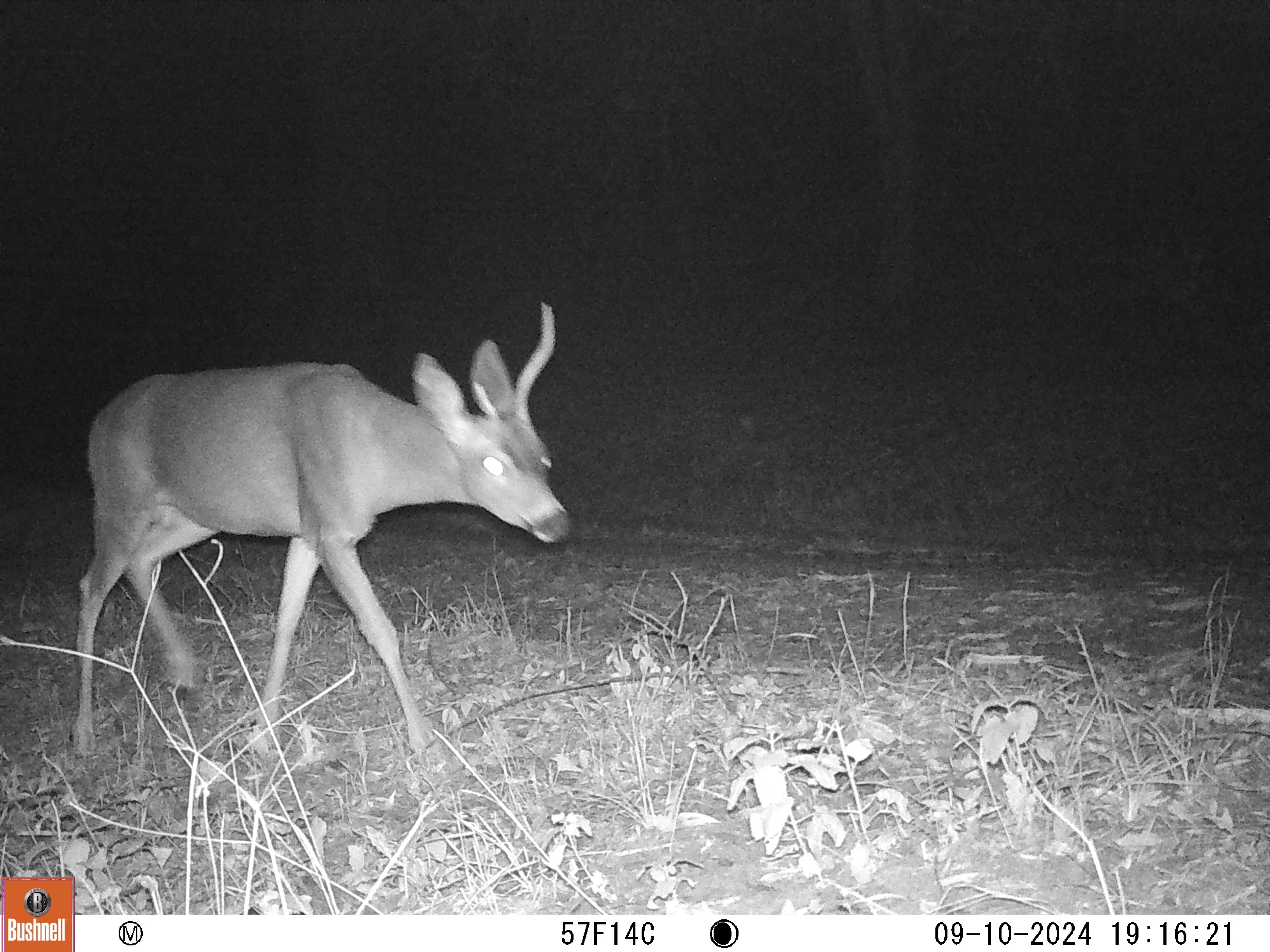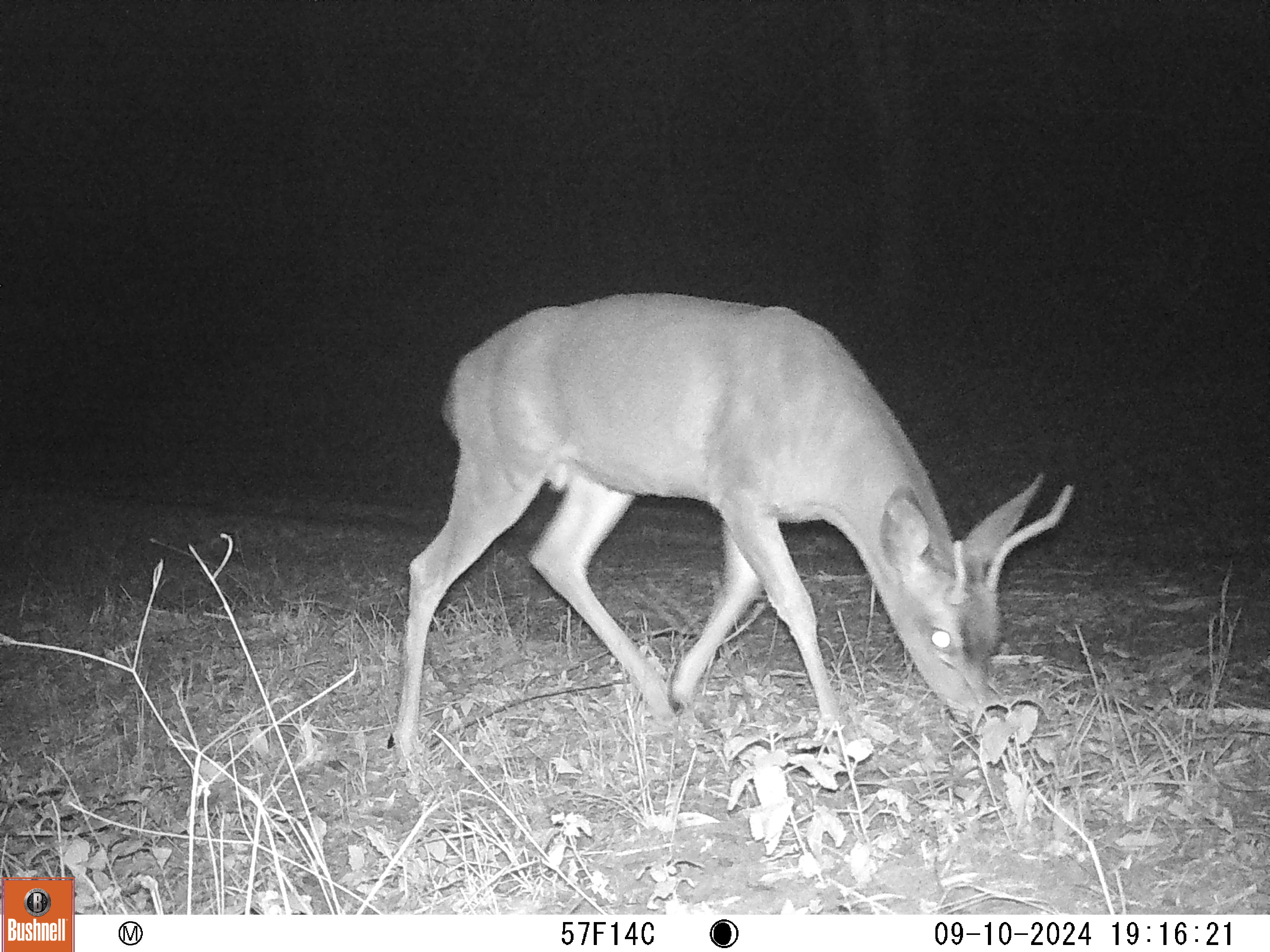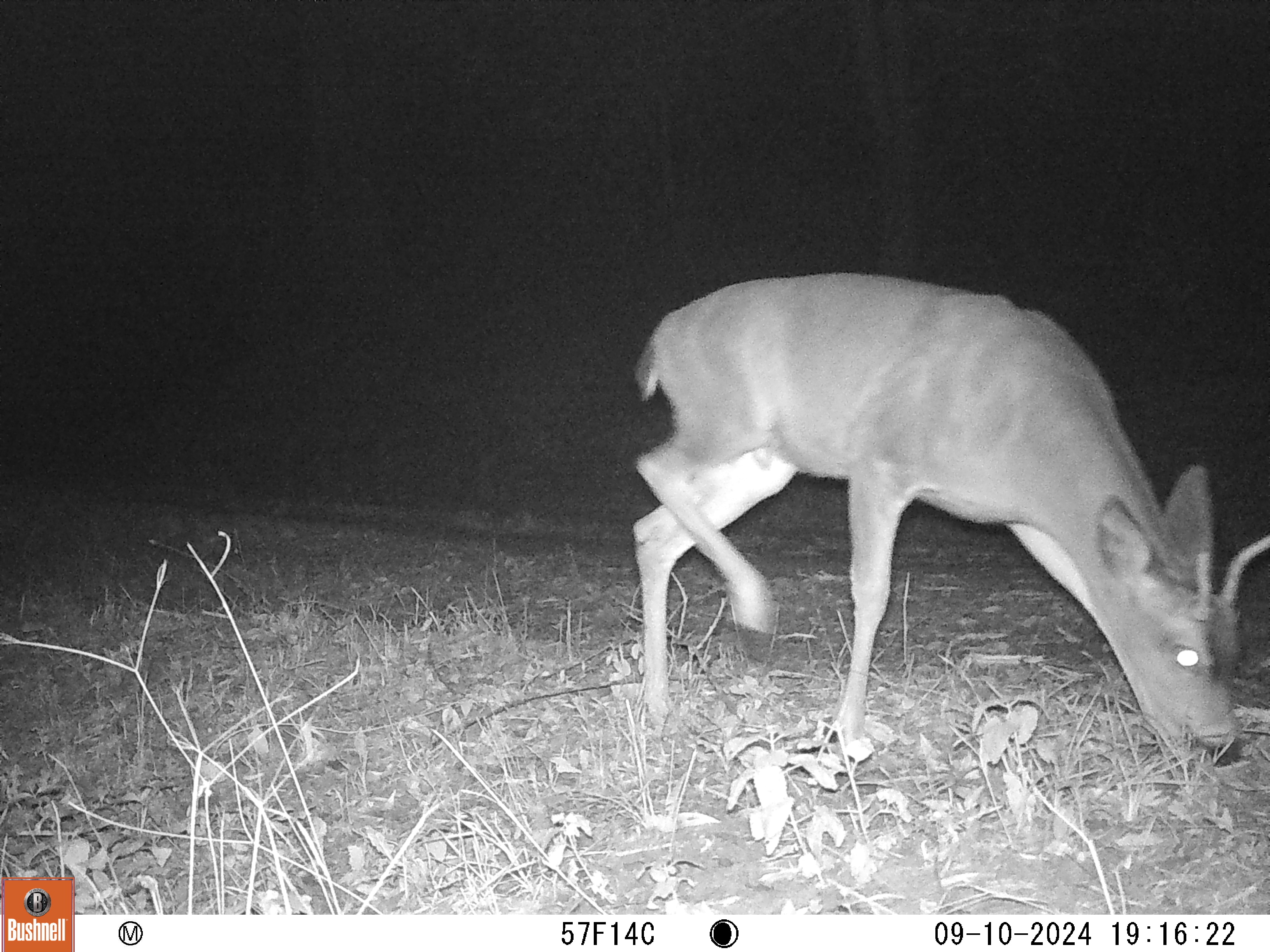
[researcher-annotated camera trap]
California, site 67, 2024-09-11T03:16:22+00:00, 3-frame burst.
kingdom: Animalia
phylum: Chordata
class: Mammalia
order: Artiodactyla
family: Cervidae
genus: Odocoileus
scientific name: Odocoileus hemionus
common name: mule deer